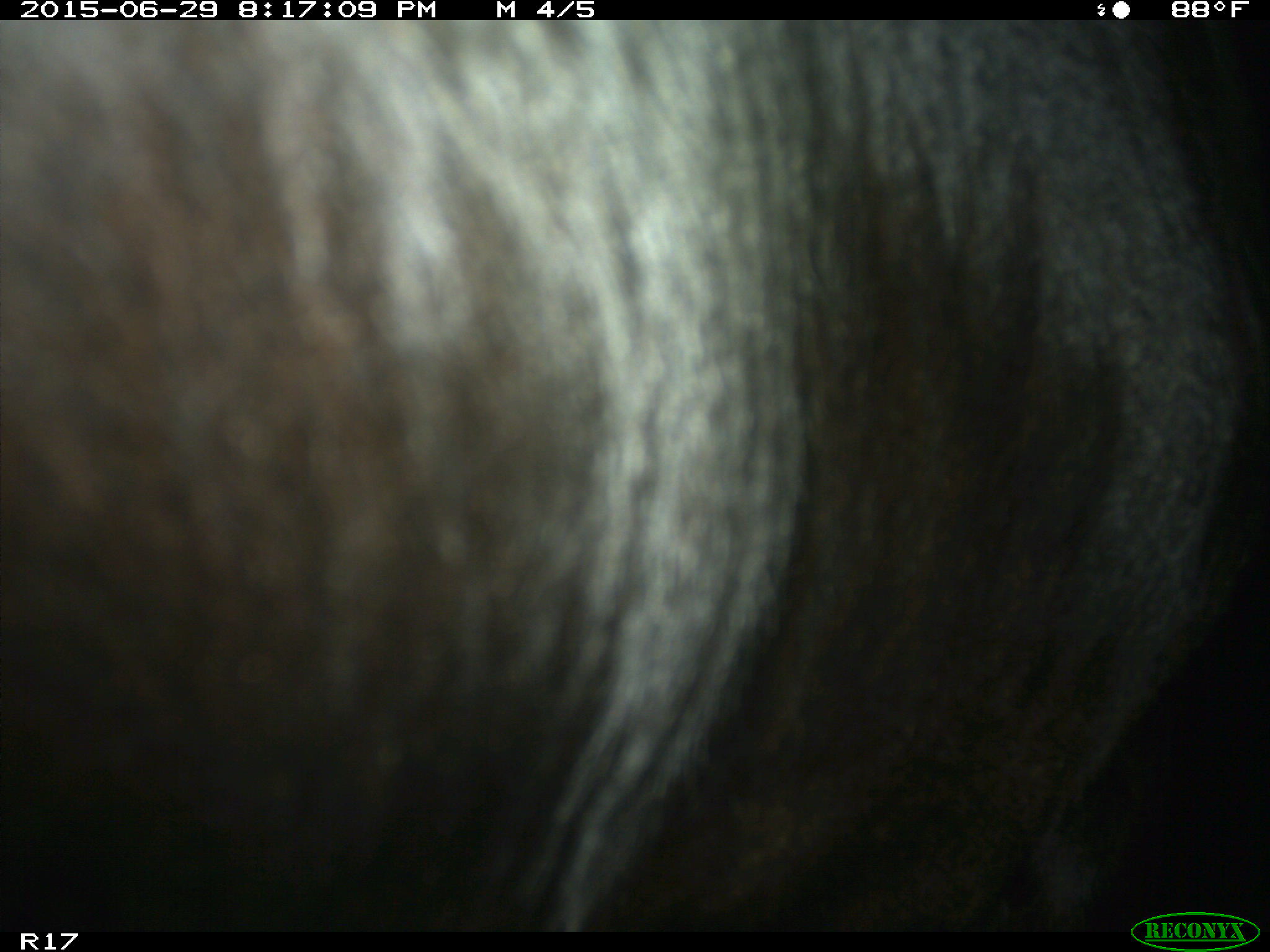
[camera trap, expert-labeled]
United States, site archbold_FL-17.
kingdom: Animalia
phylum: Chordata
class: Mammalia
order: Artiodactyla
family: Bovidae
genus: Bos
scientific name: Bos taurus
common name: domestic cow